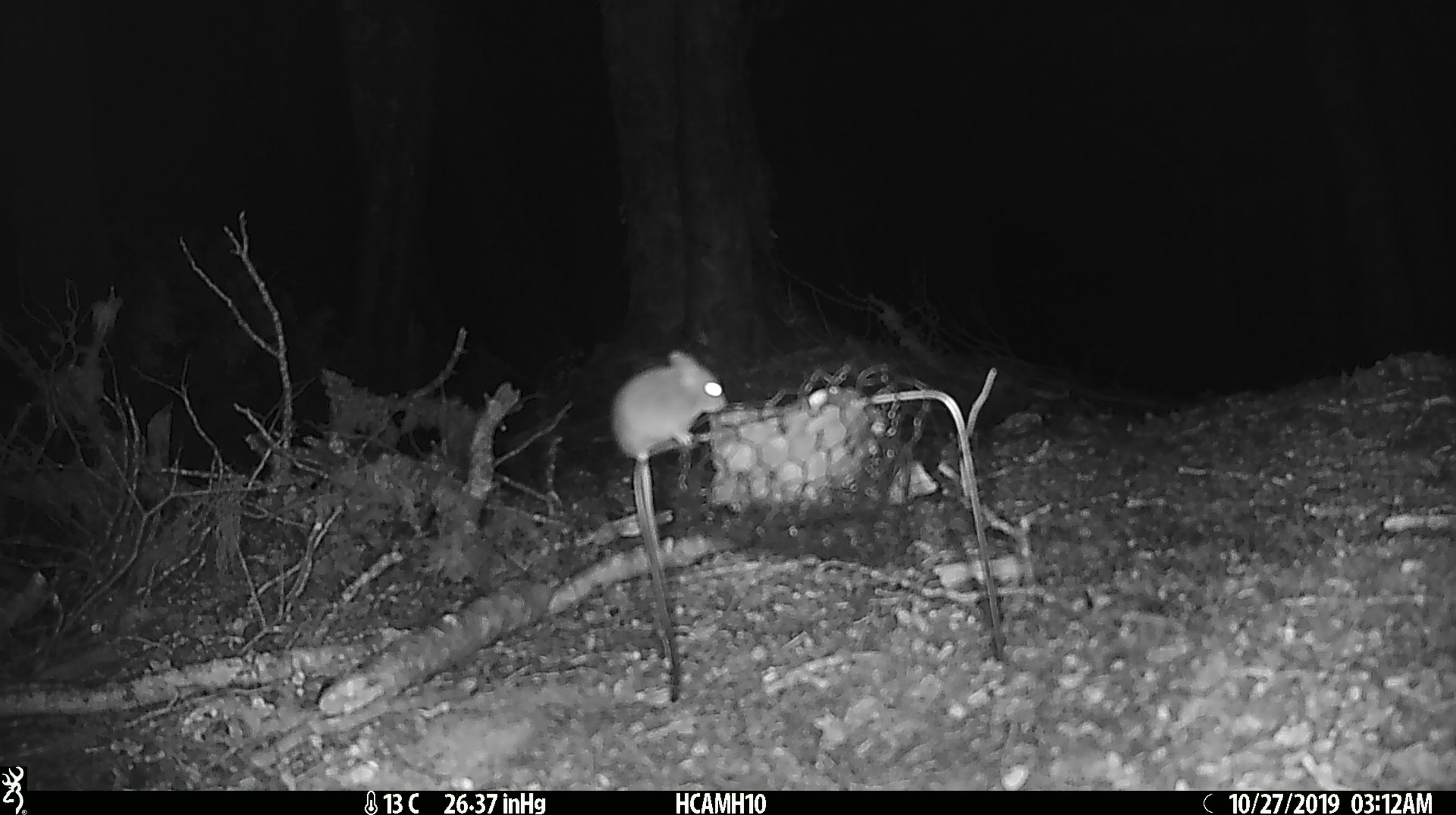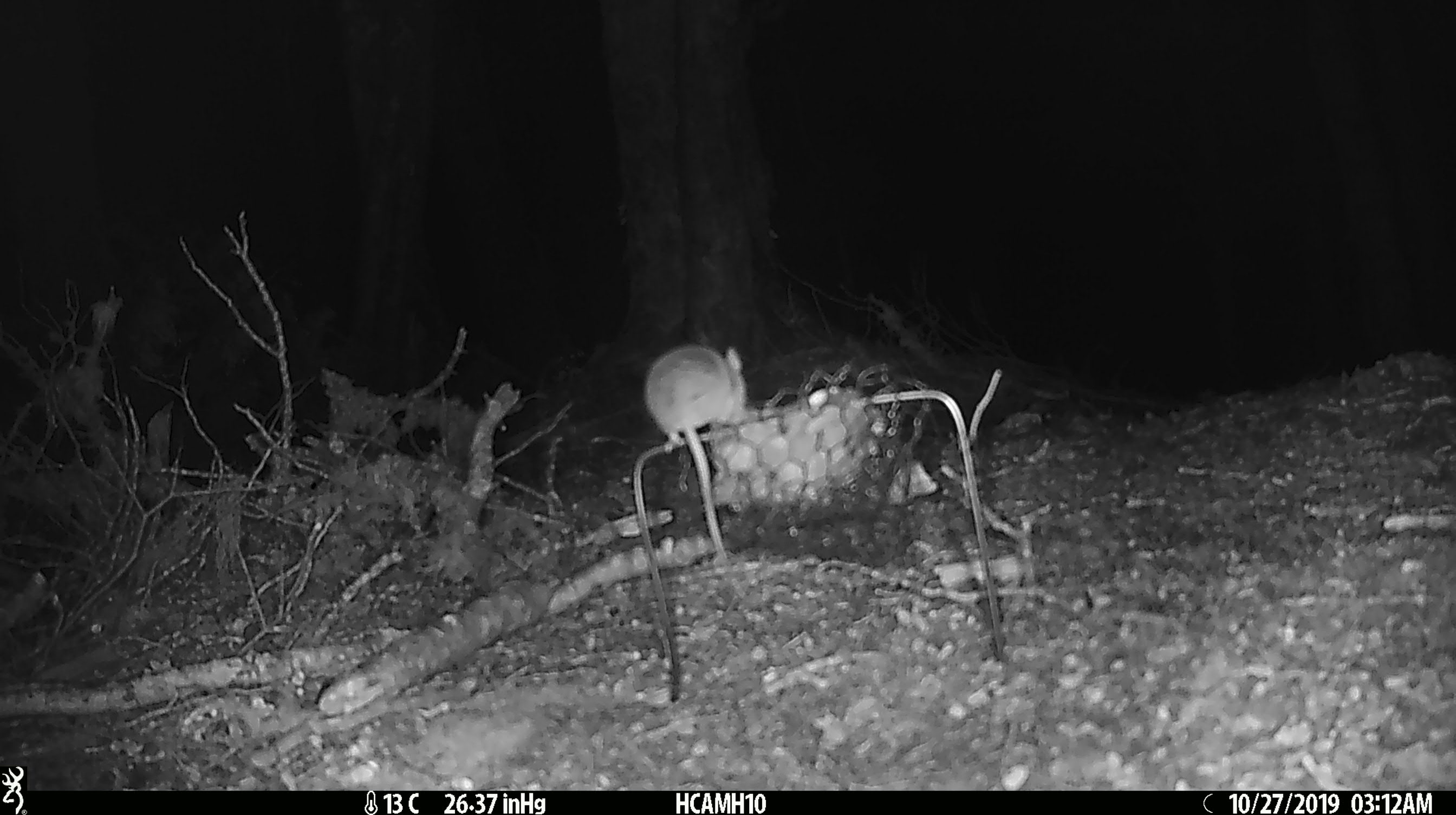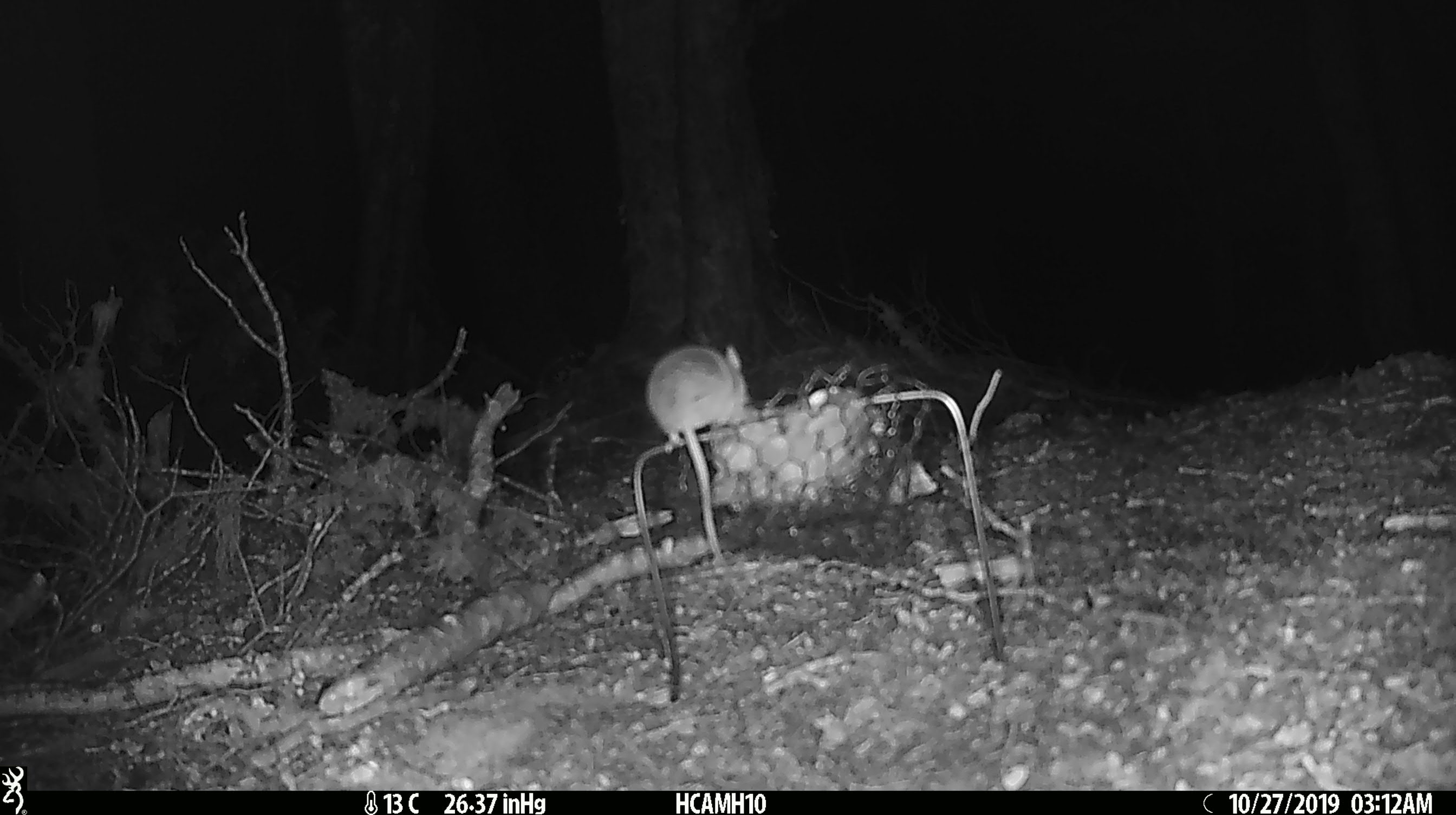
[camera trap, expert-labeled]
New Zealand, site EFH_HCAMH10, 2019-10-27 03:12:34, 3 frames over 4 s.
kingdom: Animalia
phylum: Chordata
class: Mammalia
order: Rodentia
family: Muridae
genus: Mus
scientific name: Mus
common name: mouse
Mouse (Mus).